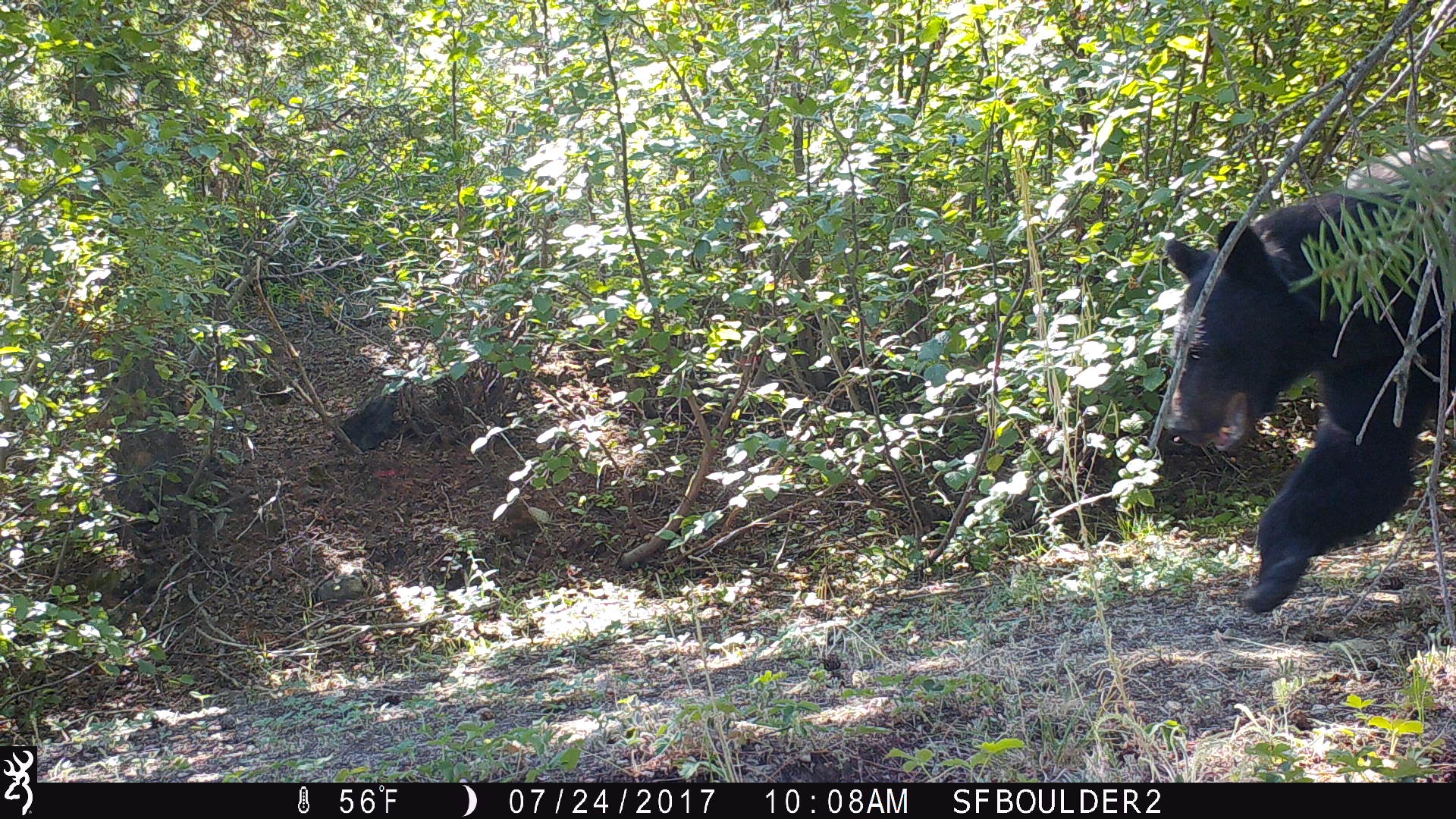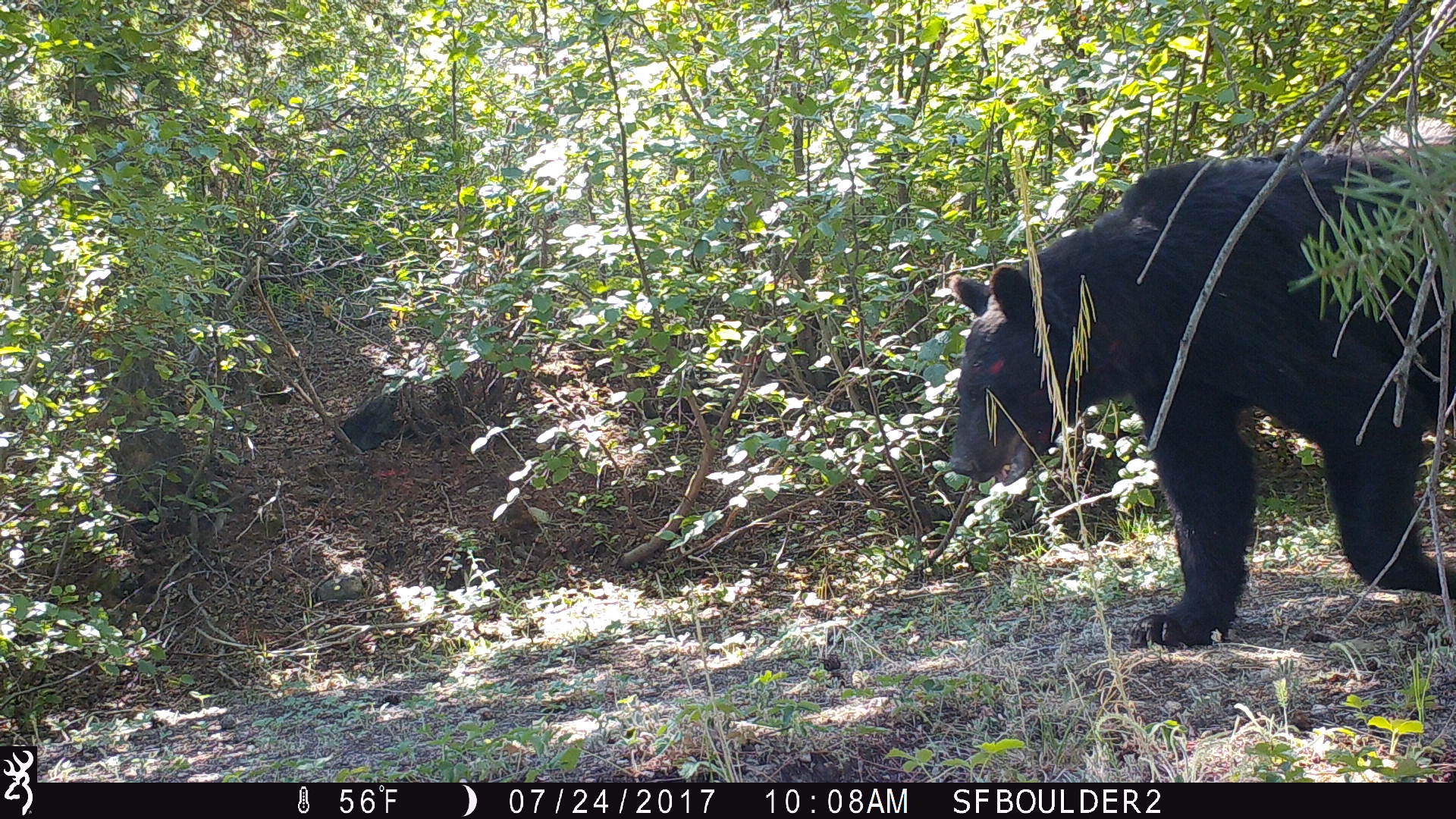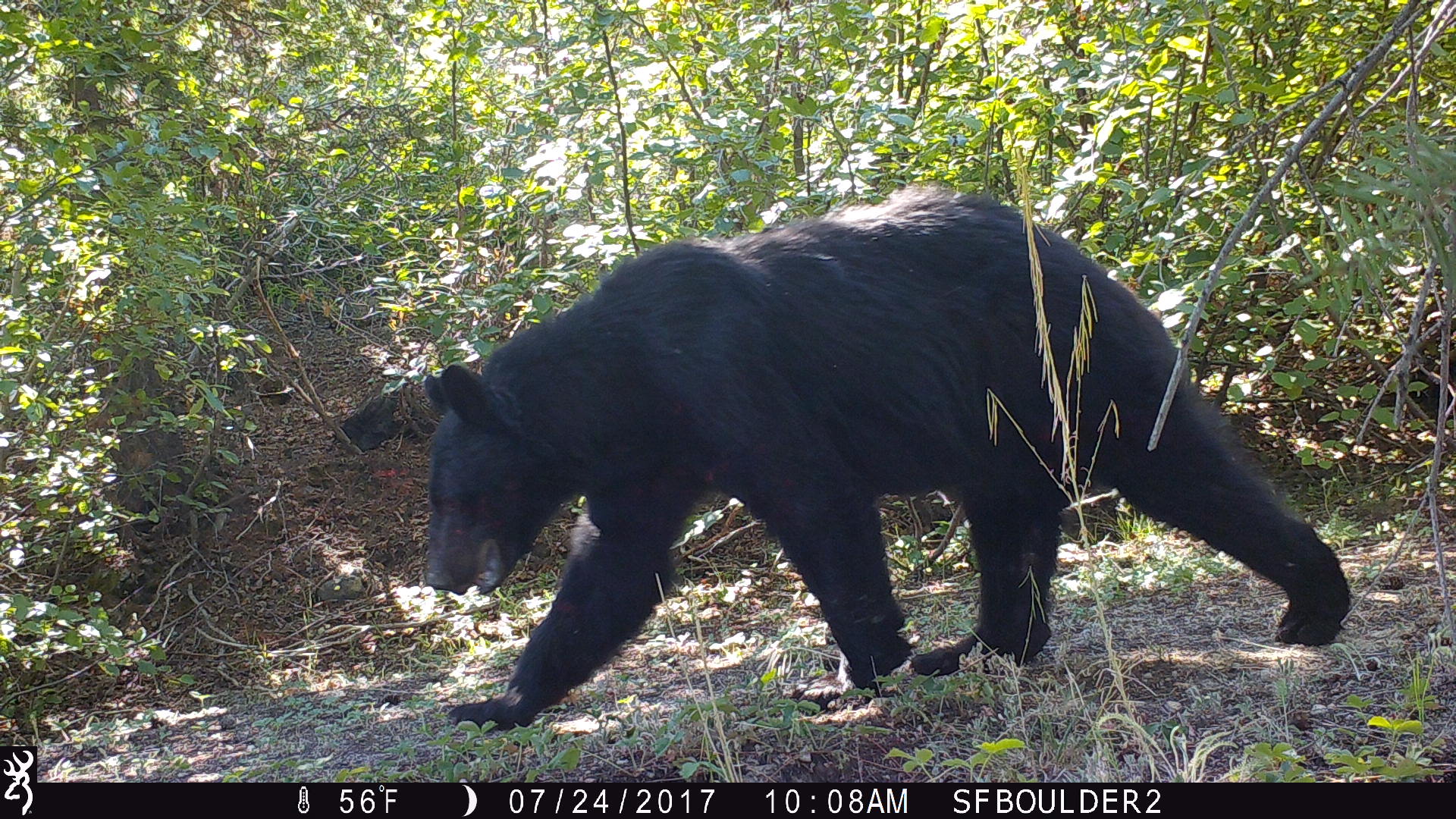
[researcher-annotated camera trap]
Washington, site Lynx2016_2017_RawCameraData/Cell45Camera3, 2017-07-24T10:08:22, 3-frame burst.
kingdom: Animalia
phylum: Chordata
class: Mammalia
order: Carnivora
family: Ursidae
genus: Ursus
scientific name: Ursus americanus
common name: american black bear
Ursus americanus (american black bear). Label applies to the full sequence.